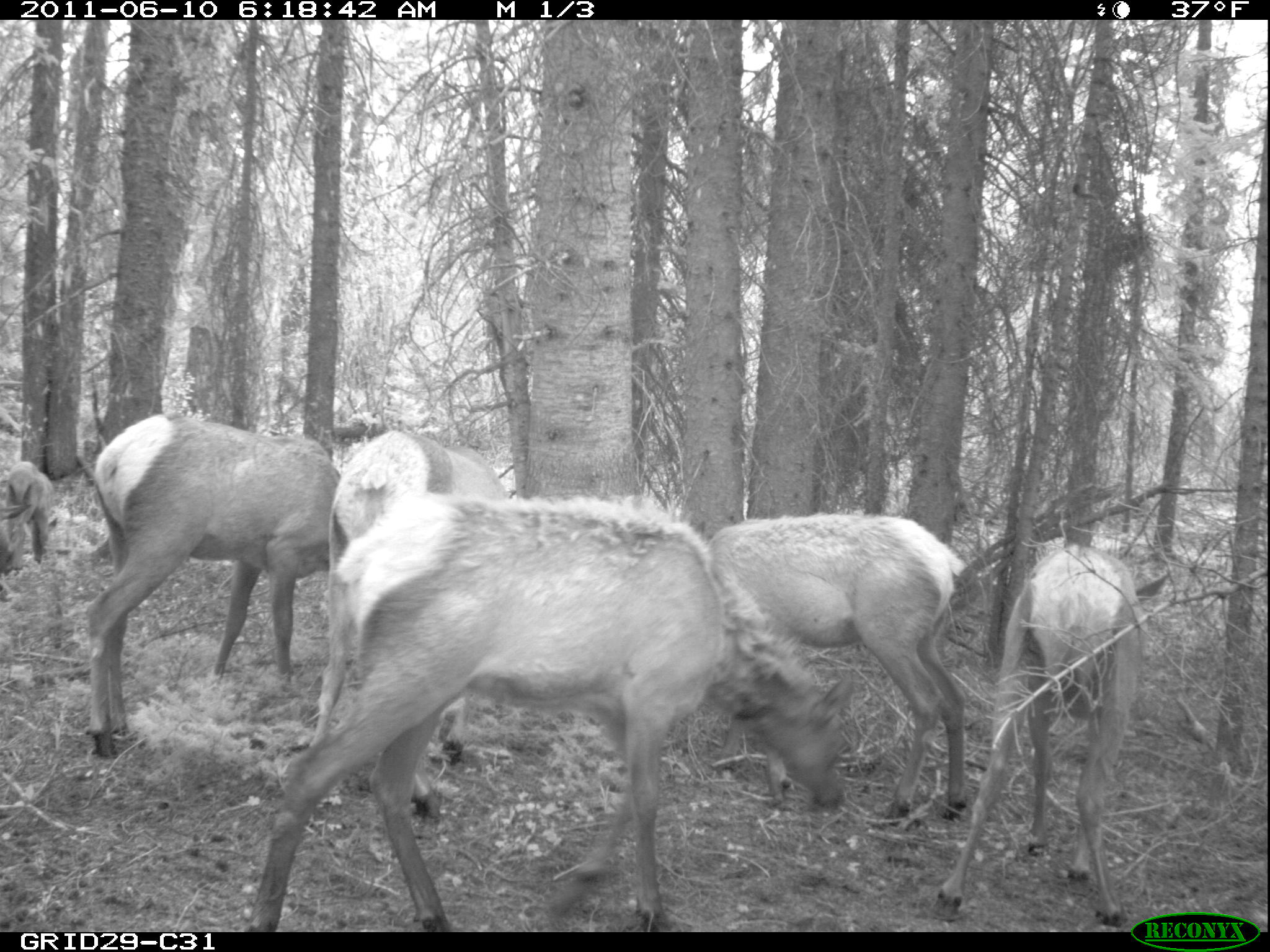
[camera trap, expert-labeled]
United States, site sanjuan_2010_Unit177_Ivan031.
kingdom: Animalia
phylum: Chordata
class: Mammalia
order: Artiodactyla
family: Cervidae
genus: Cervus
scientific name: Cervus elaphus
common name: red deer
Cervus elaphus (red deer).